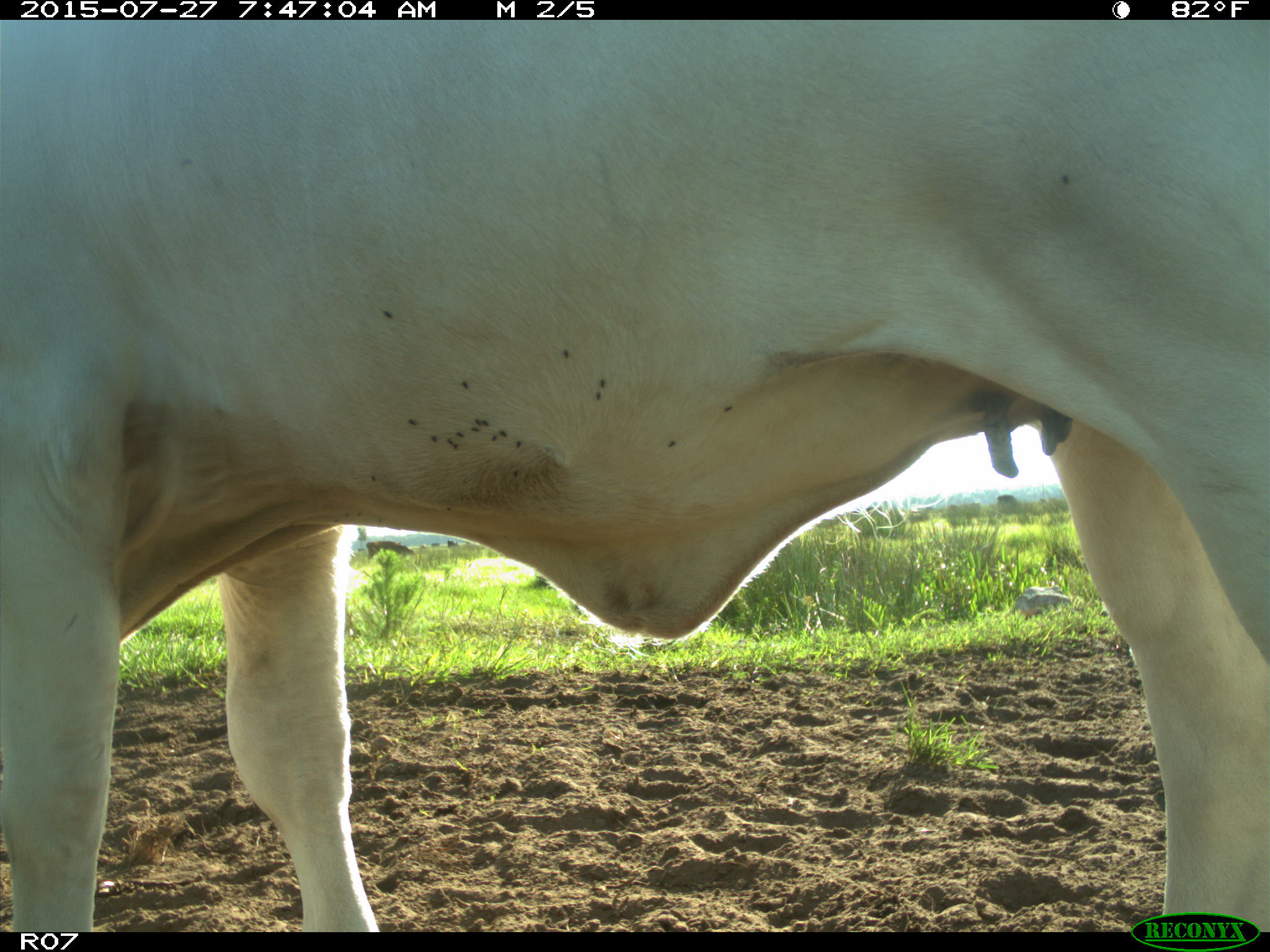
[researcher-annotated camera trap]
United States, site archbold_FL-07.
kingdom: Animalia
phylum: Chordata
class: Mammalia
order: Artiodactyla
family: Bovidae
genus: Bos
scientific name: Bos taurus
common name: domestic cow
Bos taurus (domestic cow).